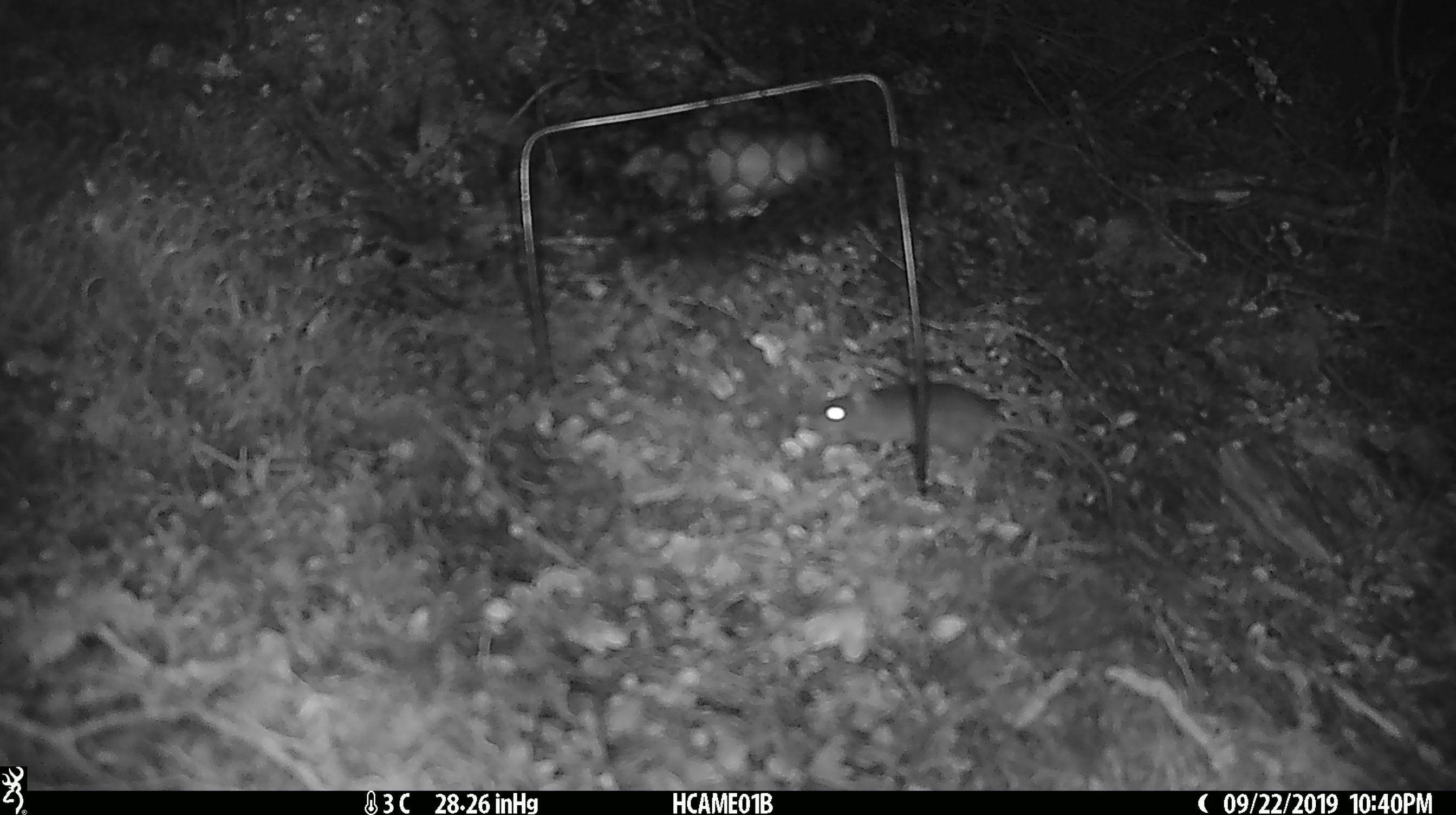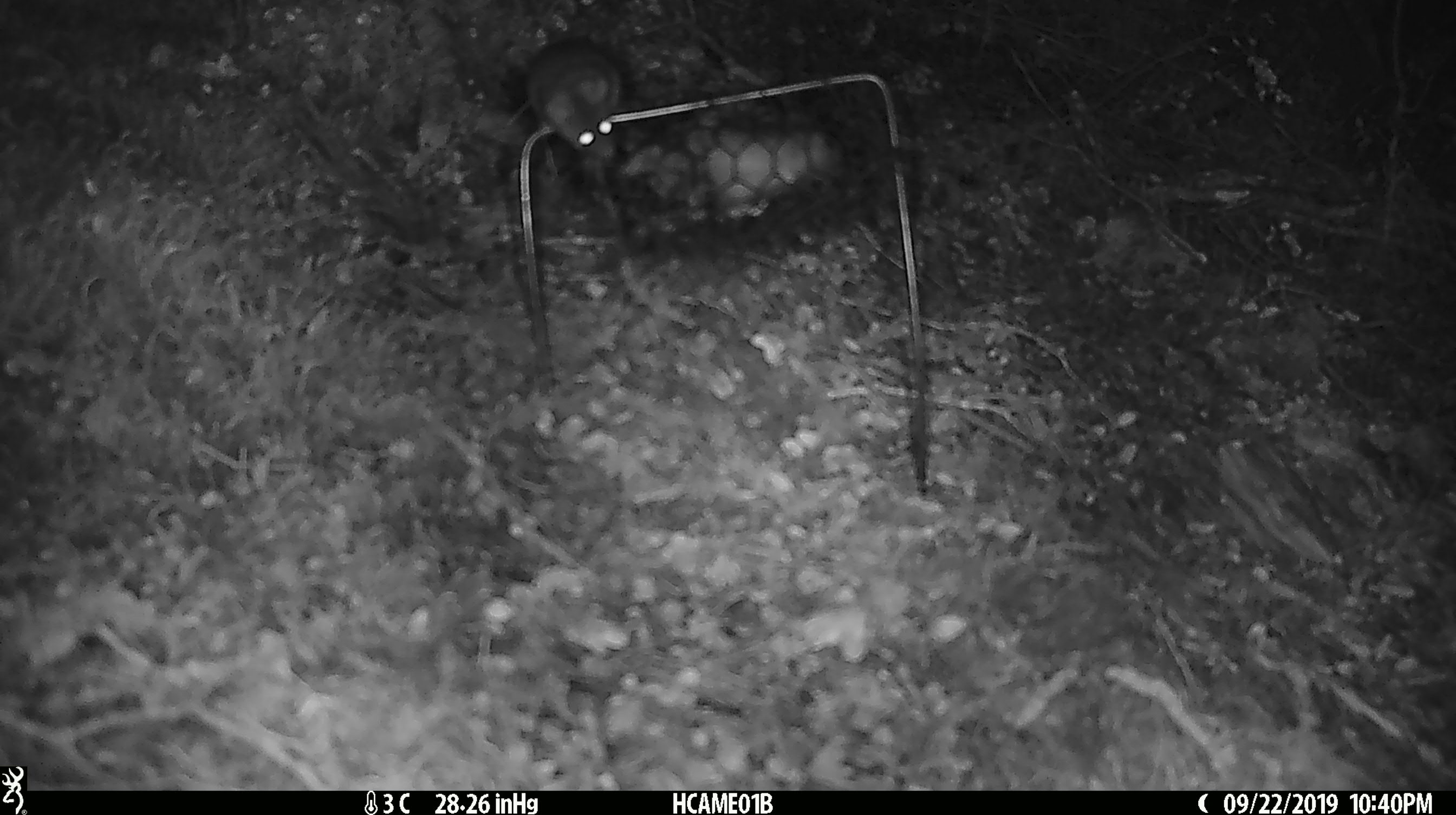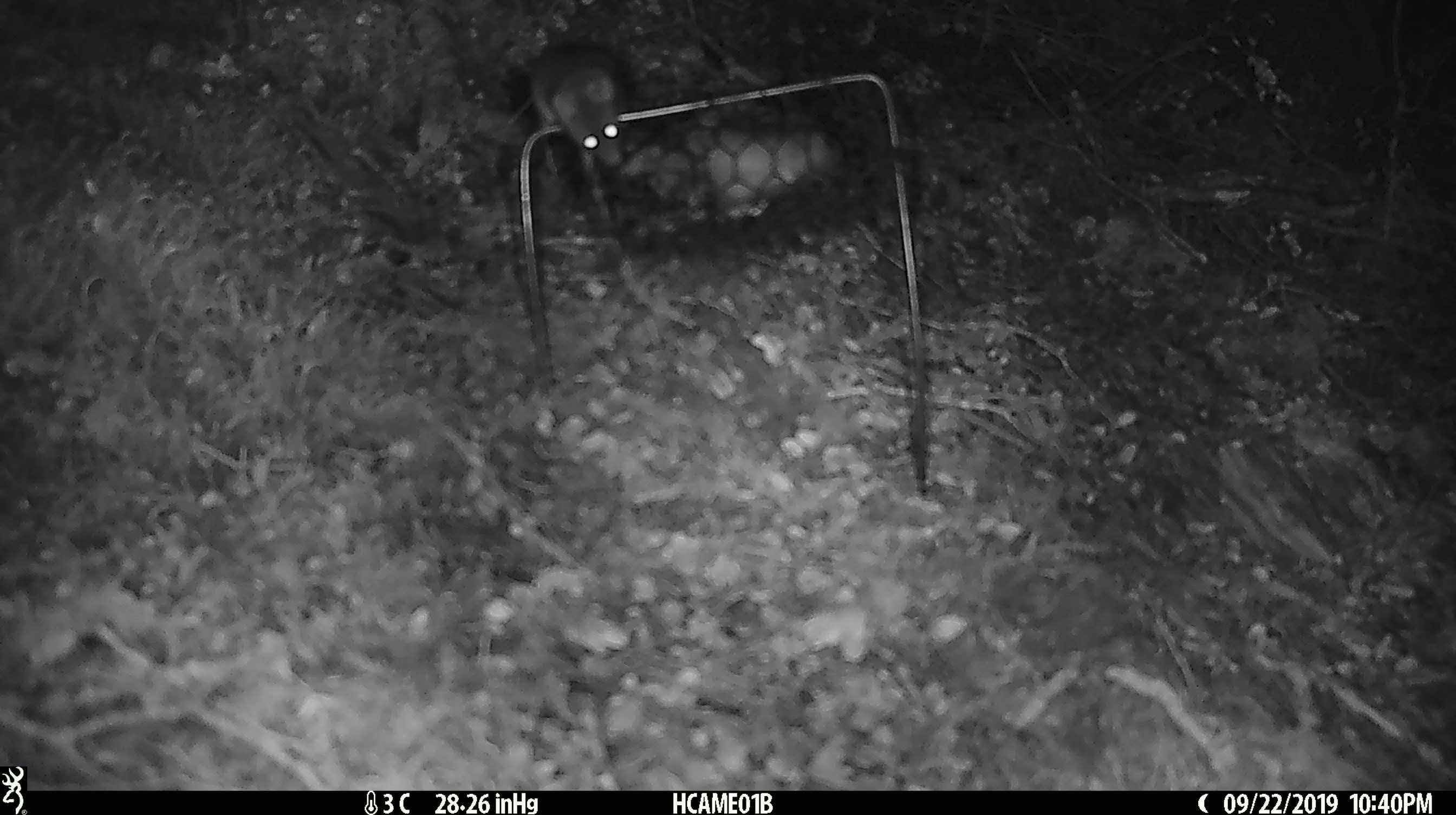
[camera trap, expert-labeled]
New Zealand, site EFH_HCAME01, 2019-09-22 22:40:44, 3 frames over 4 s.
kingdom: Animalia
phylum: Chordata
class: Mammalia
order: Rodentia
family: Muridae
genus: Mus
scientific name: Mus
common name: mouse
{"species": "mouse (Mus)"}